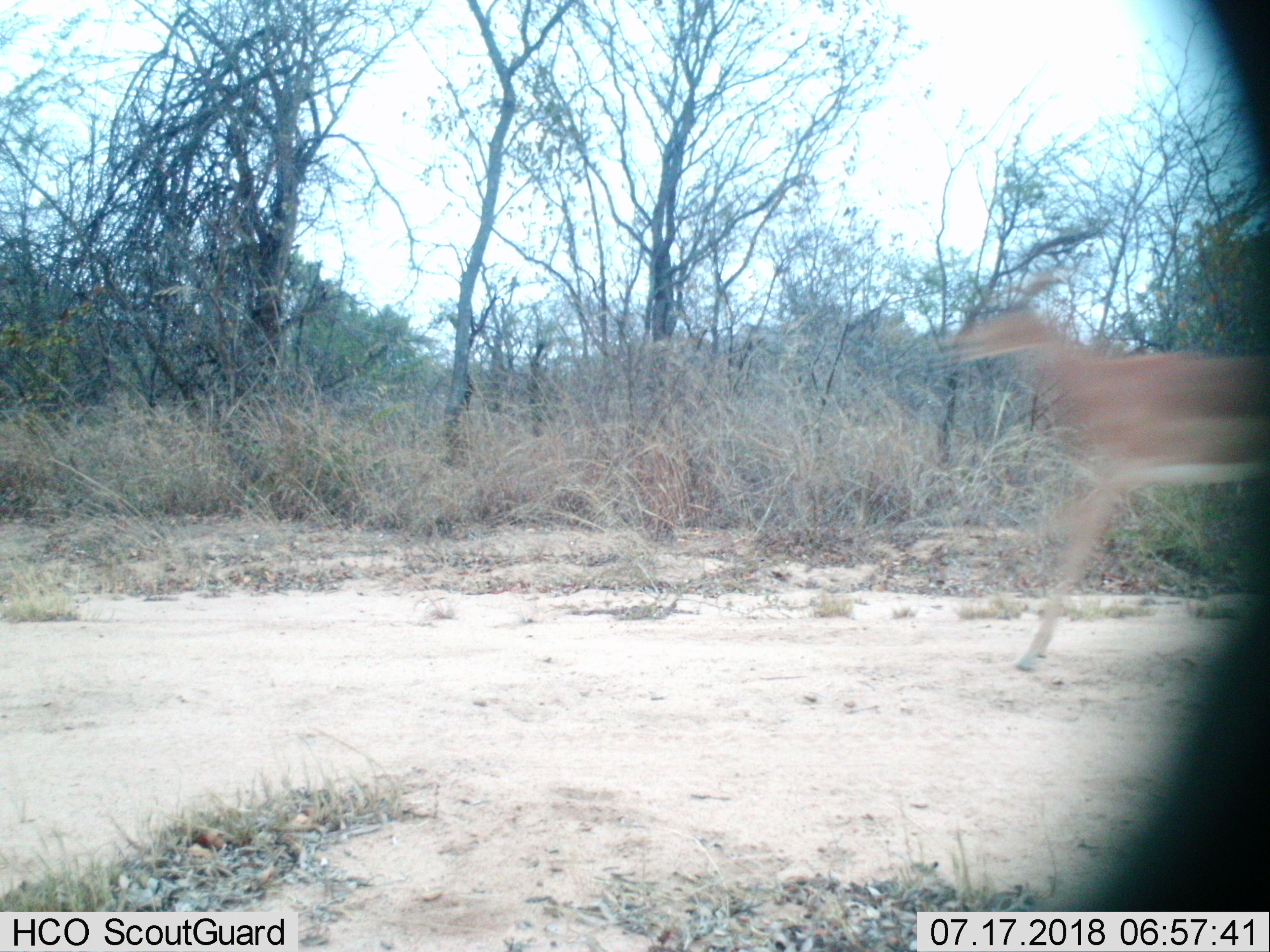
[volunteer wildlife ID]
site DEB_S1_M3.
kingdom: Animalia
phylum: Chordata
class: Mammalia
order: Artiodactyla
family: Bovidae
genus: Aepyceros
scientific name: Aepyceros melampus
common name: impala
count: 1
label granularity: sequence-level